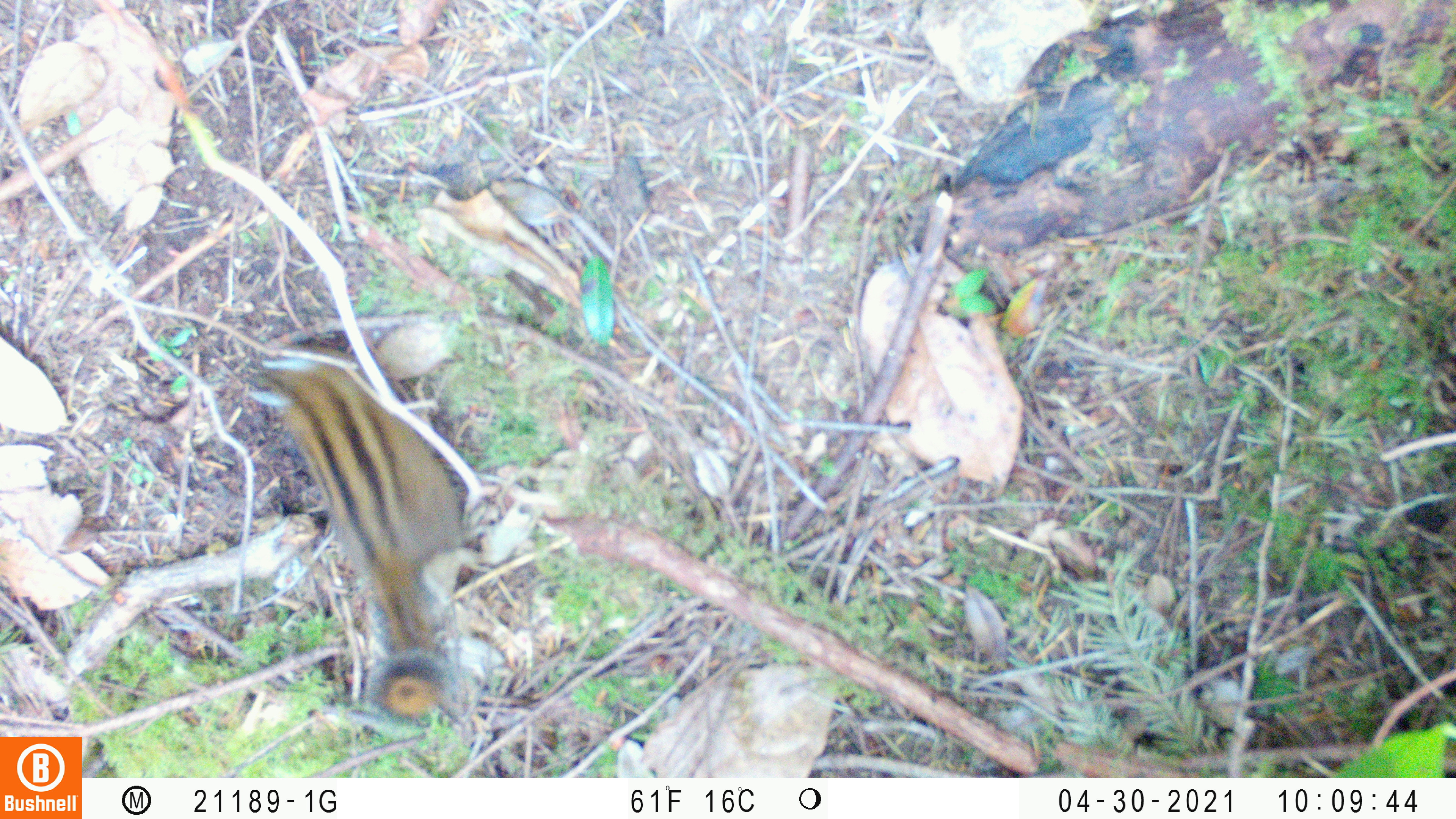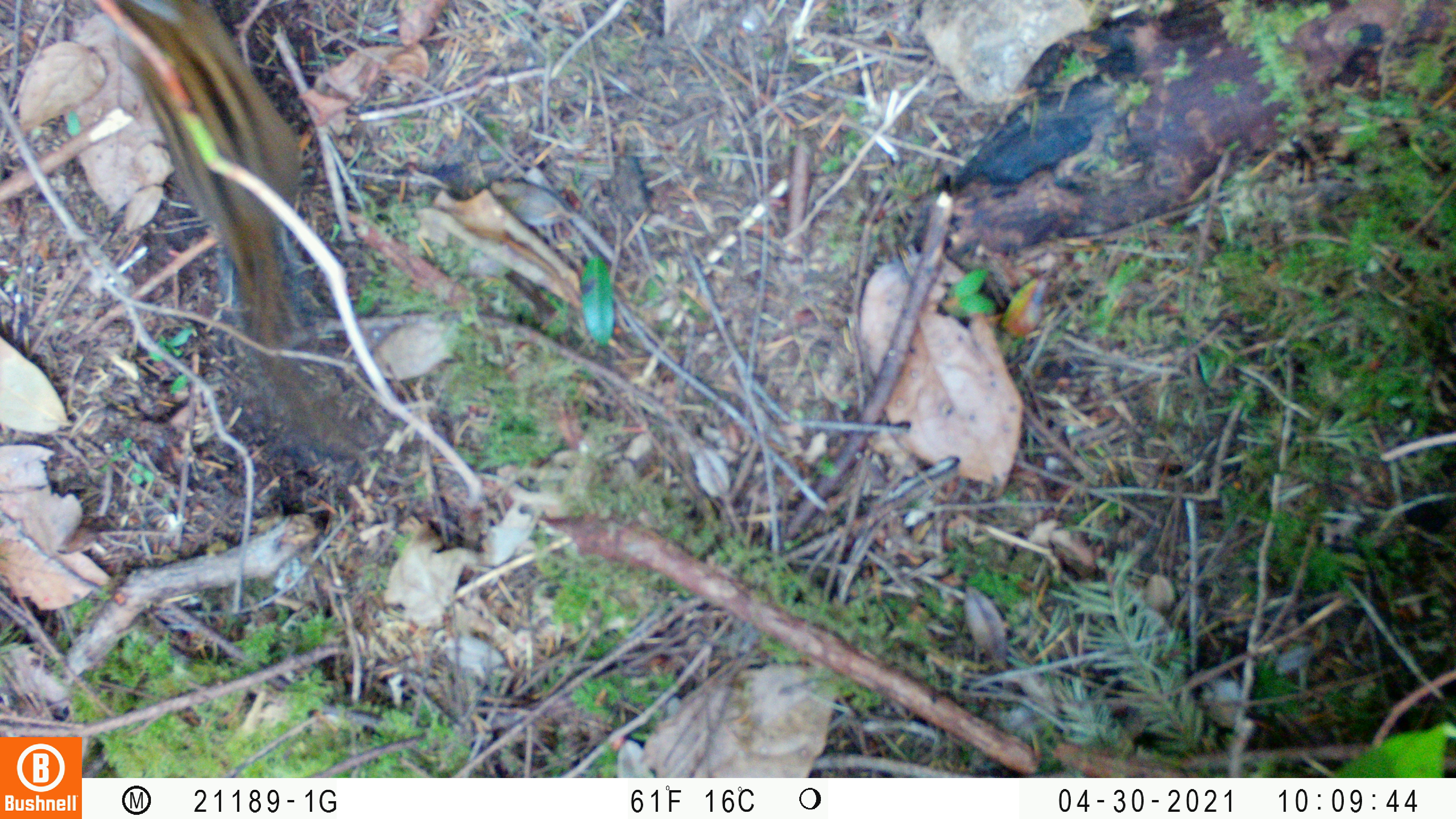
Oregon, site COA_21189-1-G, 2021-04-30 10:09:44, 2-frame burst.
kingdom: Animalia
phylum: Chordata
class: Mammalia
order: Rodentia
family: Sciuridae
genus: Neotamias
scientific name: Neotamias townsendii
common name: townsend's chipmunk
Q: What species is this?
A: Townsend's chipmunk (Neotamias townsendii).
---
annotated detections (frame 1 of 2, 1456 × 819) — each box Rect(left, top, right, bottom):
townsend's chipmunk: Rect(233, 344, 480, 724)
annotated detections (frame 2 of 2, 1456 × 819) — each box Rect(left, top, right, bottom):
townsend's chipmunk: Rect(85, 3, 377, 455)